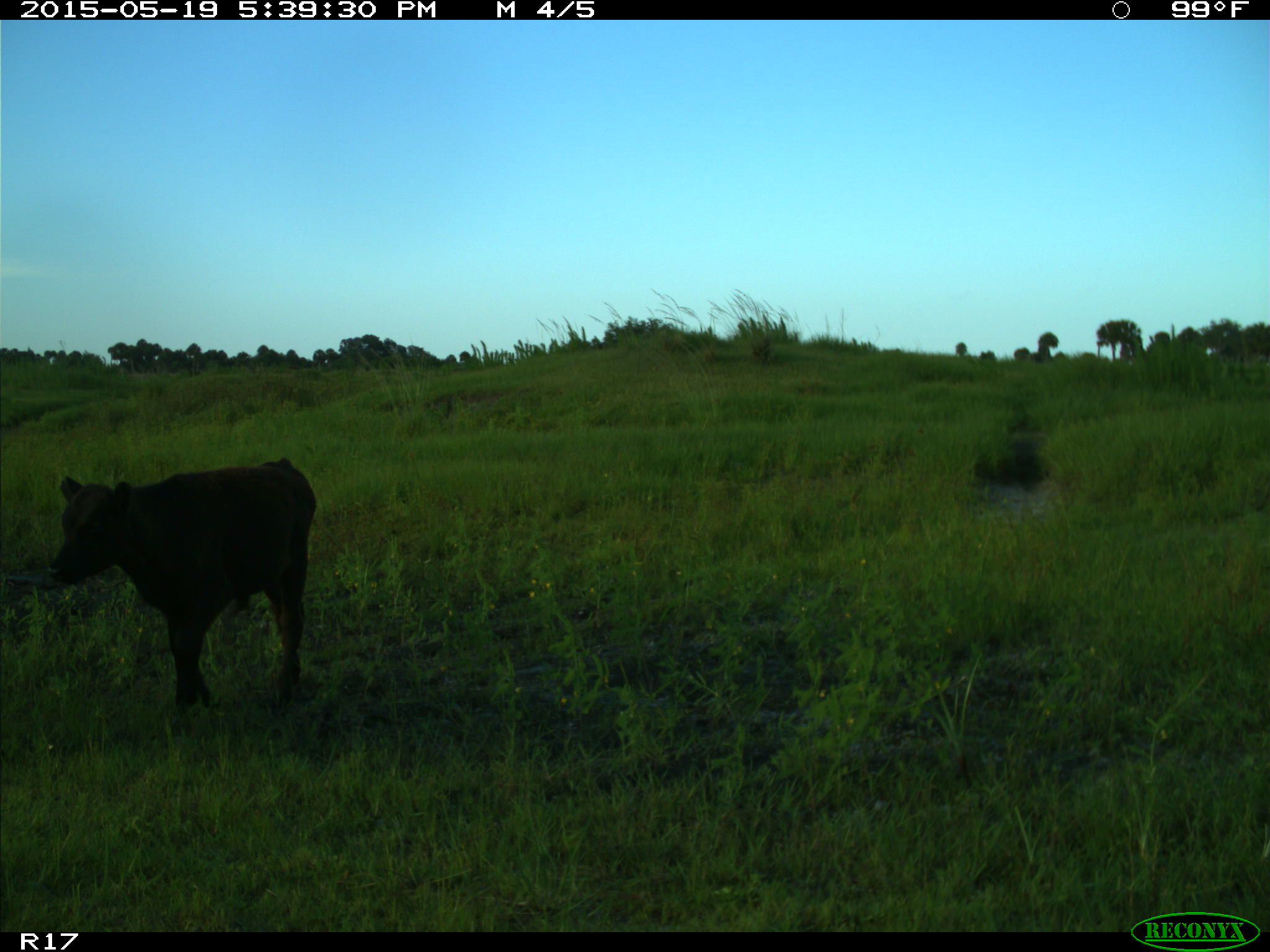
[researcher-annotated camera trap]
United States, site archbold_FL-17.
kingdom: Animalia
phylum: Chordata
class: Mammalia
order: Artiodactyla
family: Bovidae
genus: Bos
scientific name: Bos taurus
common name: domestic cow